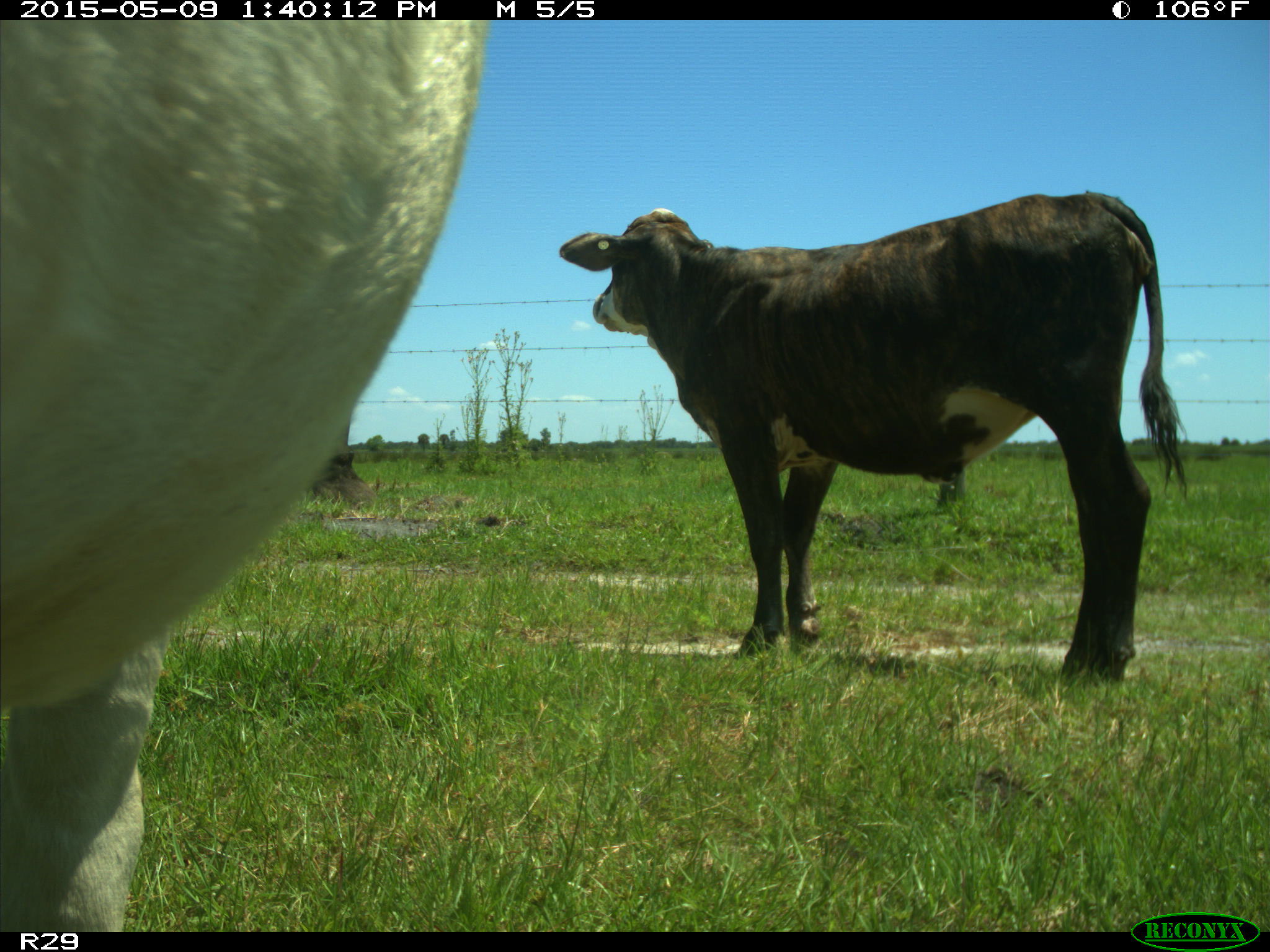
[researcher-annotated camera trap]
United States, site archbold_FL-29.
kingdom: Animalia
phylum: Chordata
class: Mammalia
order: Artiodactyla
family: Bovidae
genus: Bos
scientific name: Bos taurus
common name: domestic cow